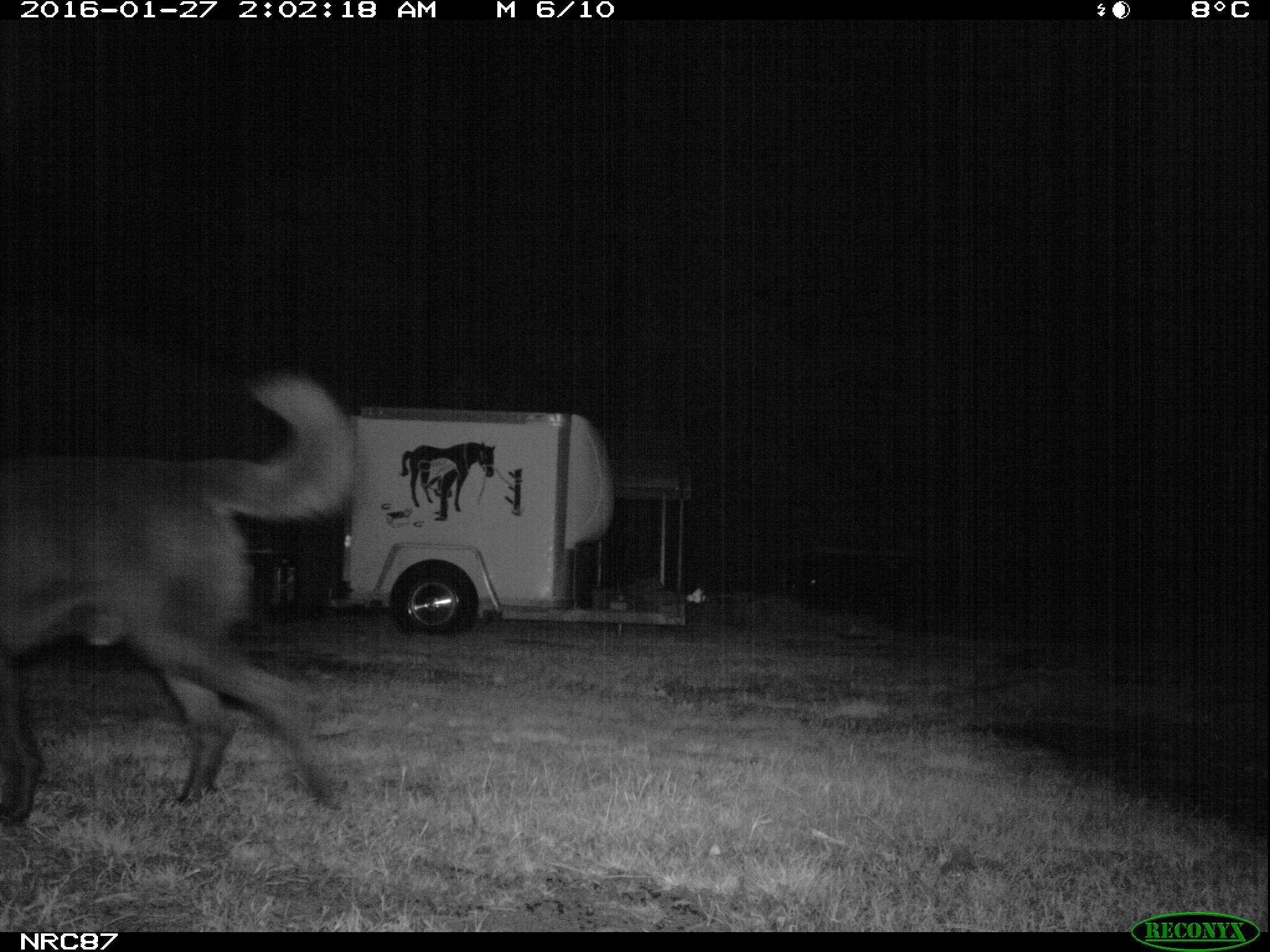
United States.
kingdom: Animalia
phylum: Chordata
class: Mammalia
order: Carnivora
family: Canidae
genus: Canis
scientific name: Canis familiaris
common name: domestic dog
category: Dog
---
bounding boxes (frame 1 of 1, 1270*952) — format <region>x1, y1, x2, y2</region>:
Dog: <region>0, 370, 363, 831</region>